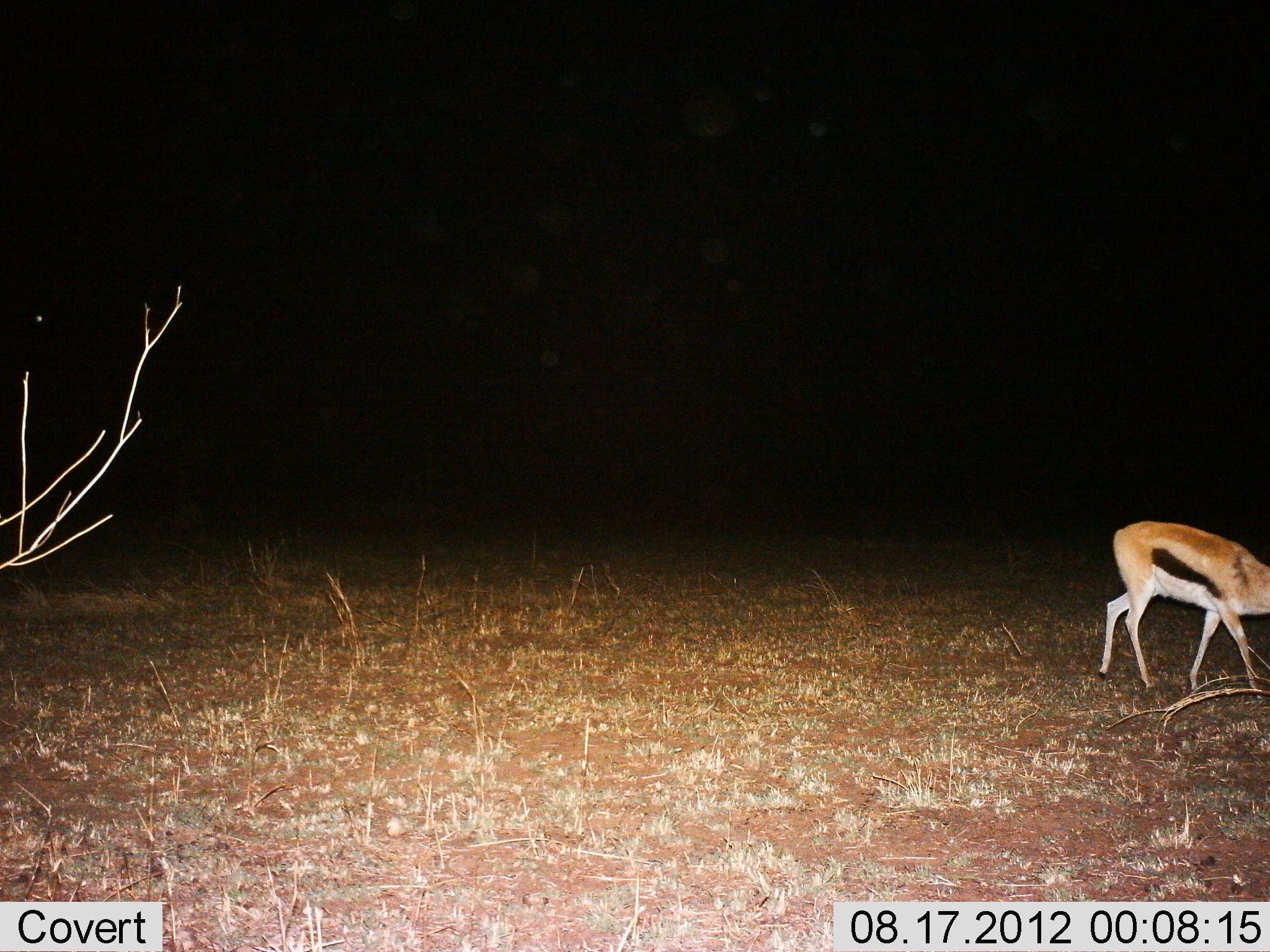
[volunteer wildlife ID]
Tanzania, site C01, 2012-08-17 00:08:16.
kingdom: Animalia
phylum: Chordata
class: Mammalia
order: Artiodactyla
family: Bovidae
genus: Eudorcas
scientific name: Eudorcas thomsonii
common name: thomson's gazelle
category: gazellethomsons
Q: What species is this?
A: Gazellethomsons (thomson's gazelle) (Eudorcas thomsonii).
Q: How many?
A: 1.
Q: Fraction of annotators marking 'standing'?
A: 10%.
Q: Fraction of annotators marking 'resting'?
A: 0%.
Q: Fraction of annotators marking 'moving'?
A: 80%.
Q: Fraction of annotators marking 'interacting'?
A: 0%.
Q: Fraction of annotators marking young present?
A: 0%.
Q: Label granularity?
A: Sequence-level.